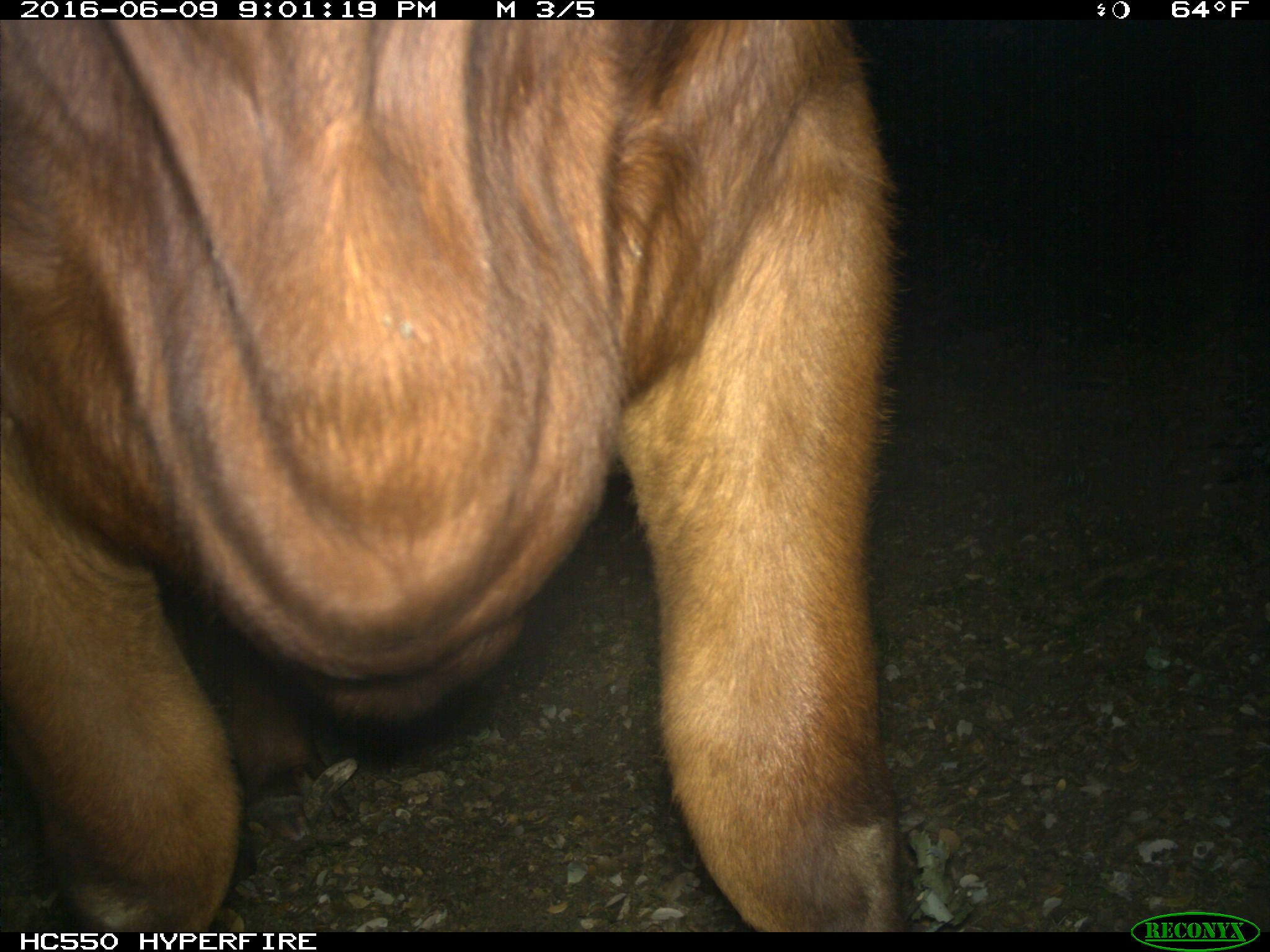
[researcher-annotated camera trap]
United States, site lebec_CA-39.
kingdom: Animalia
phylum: Chordata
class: Mammalia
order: Artiodactyla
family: Bovidae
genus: Bos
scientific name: Bos taurus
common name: domestic cow